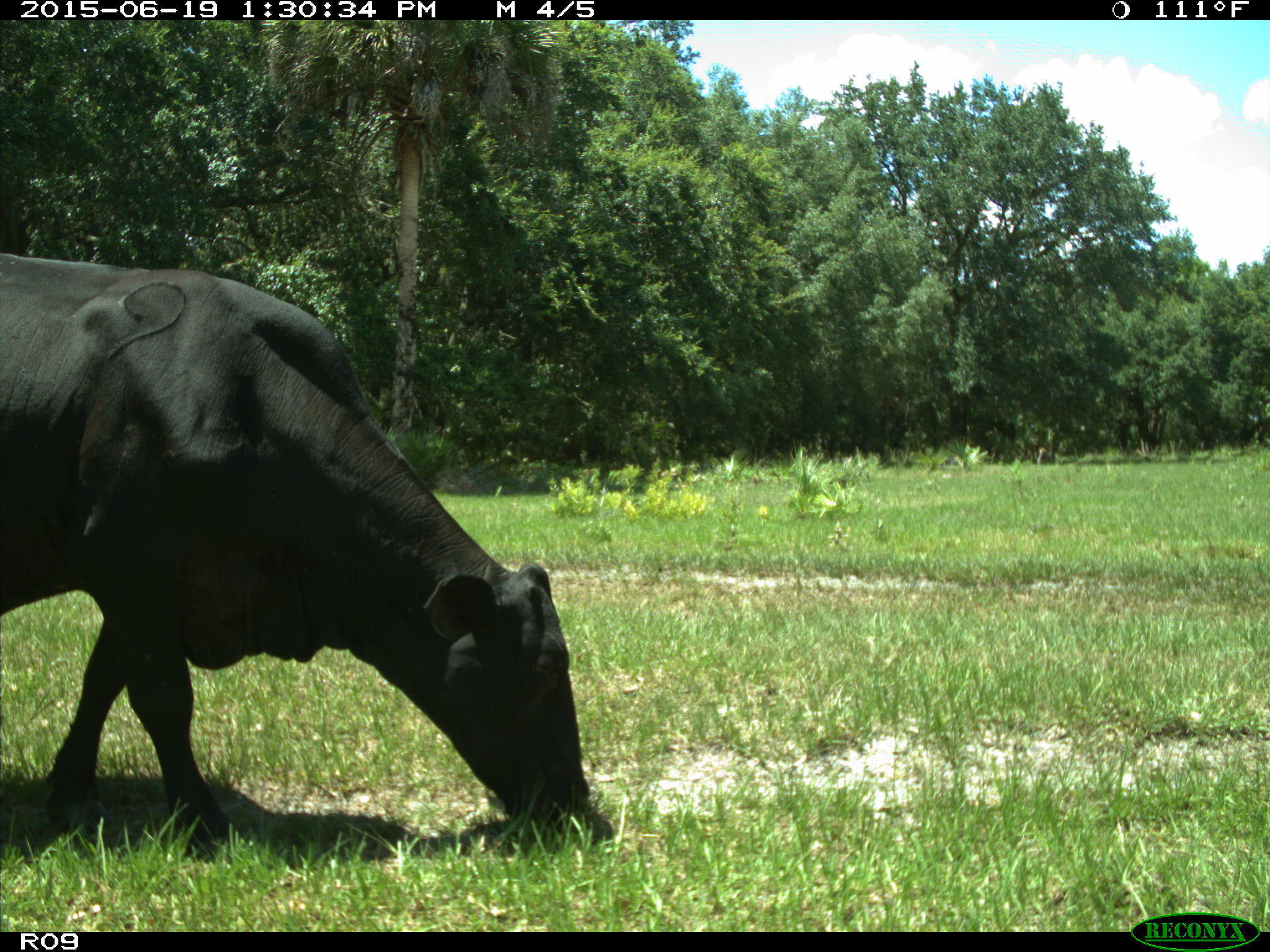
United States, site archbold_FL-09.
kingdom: Animalia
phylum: Chordata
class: Mammalia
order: Artiodactyla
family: Bovidae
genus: Bos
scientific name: Bos taurus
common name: domestic cow